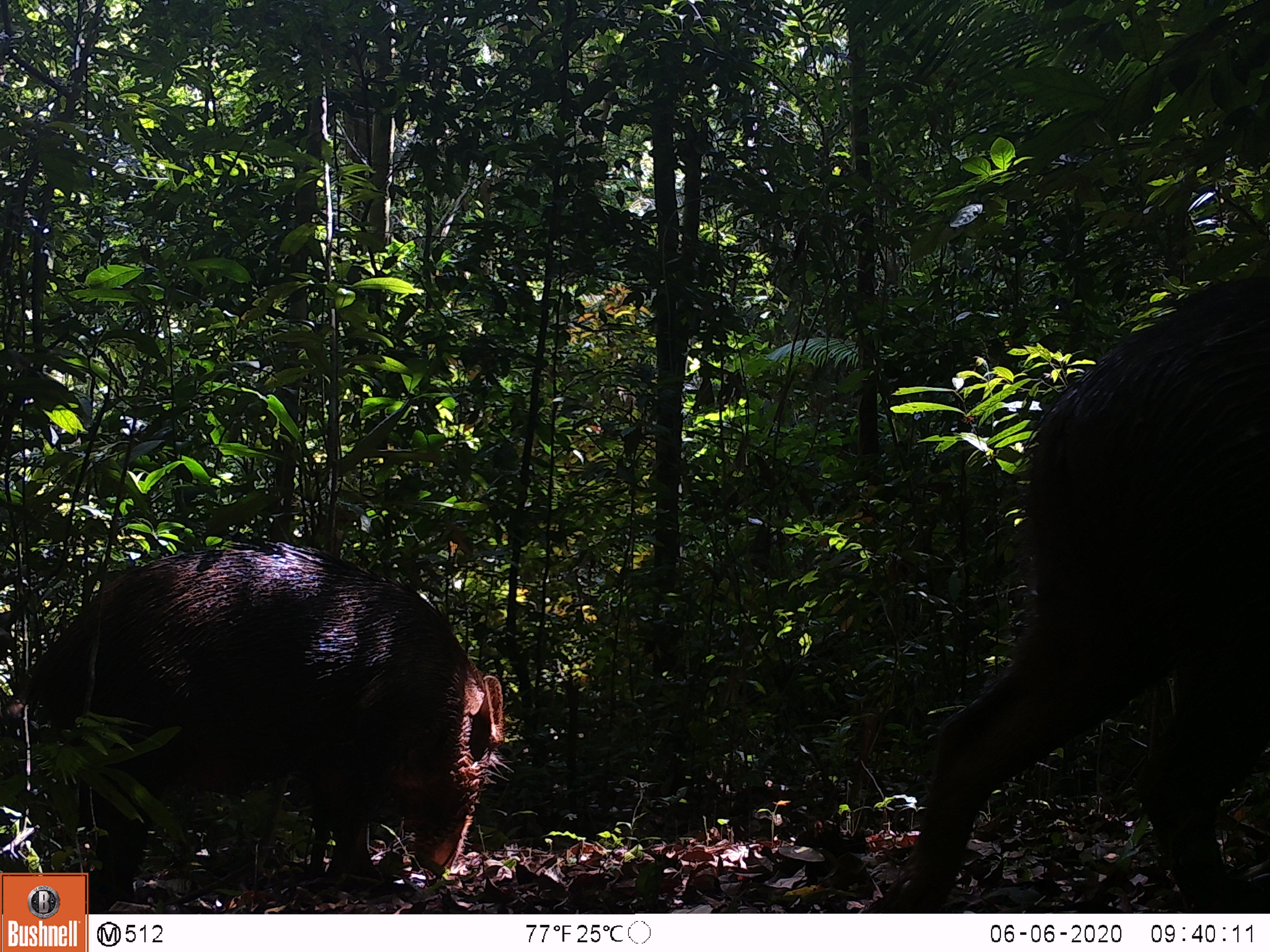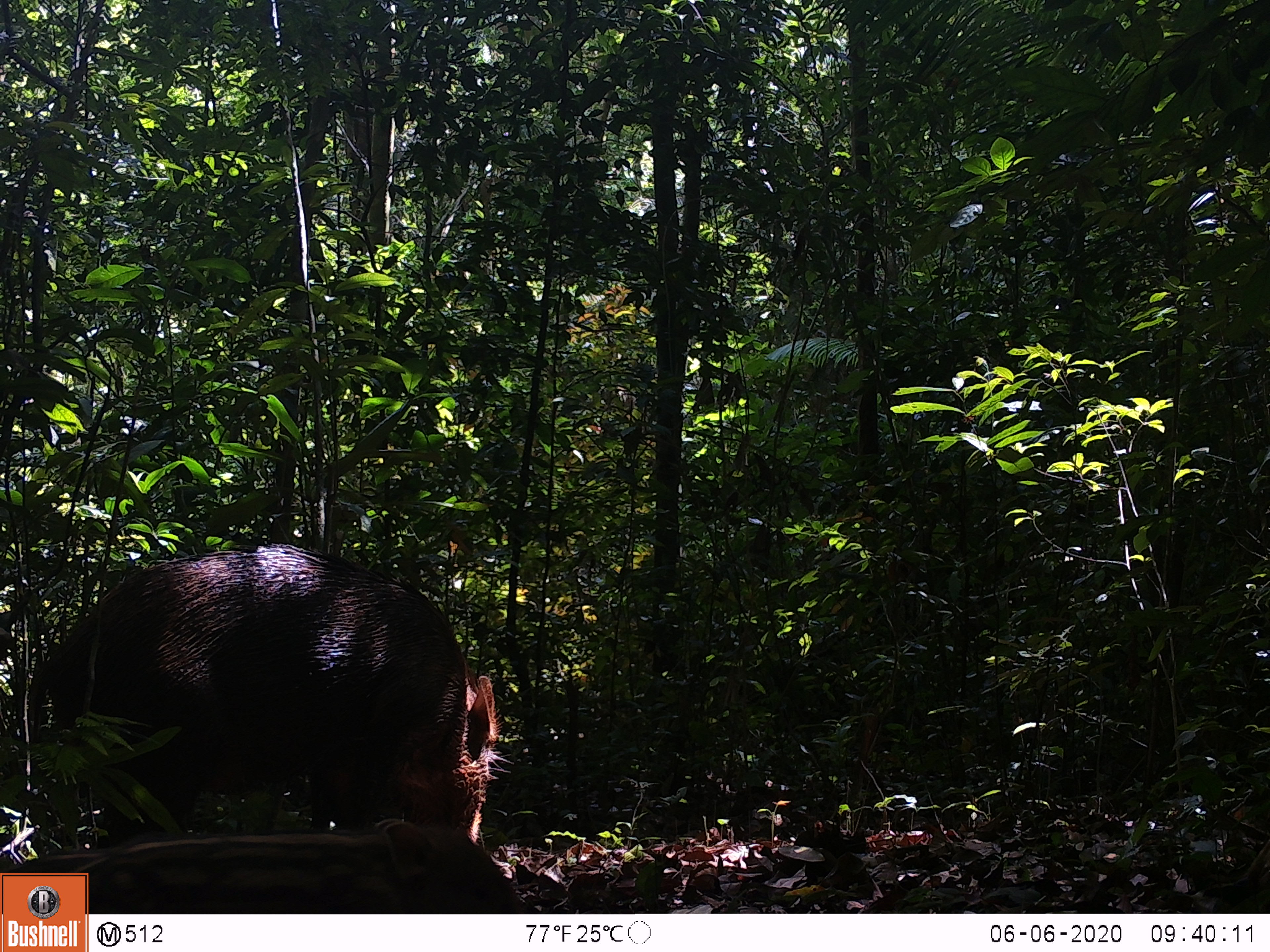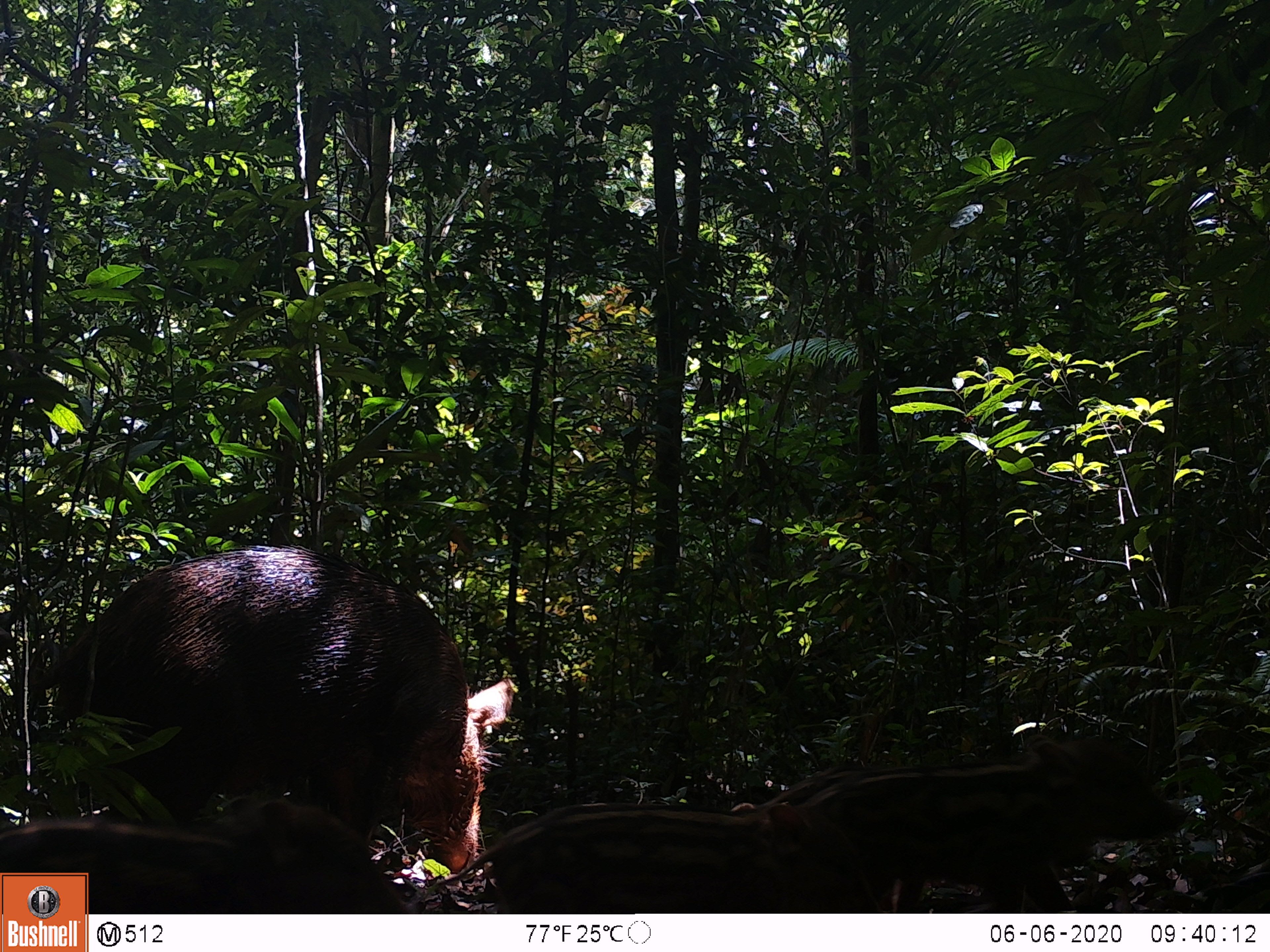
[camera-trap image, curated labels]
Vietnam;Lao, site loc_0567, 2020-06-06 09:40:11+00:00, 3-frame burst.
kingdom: Animalia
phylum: Chordata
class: Mammalia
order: Artiodactyla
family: Suidae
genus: Sus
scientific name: Sus scrofa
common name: eurasian wild pig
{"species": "eurasian wild pig (Sus scrofa)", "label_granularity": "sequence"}